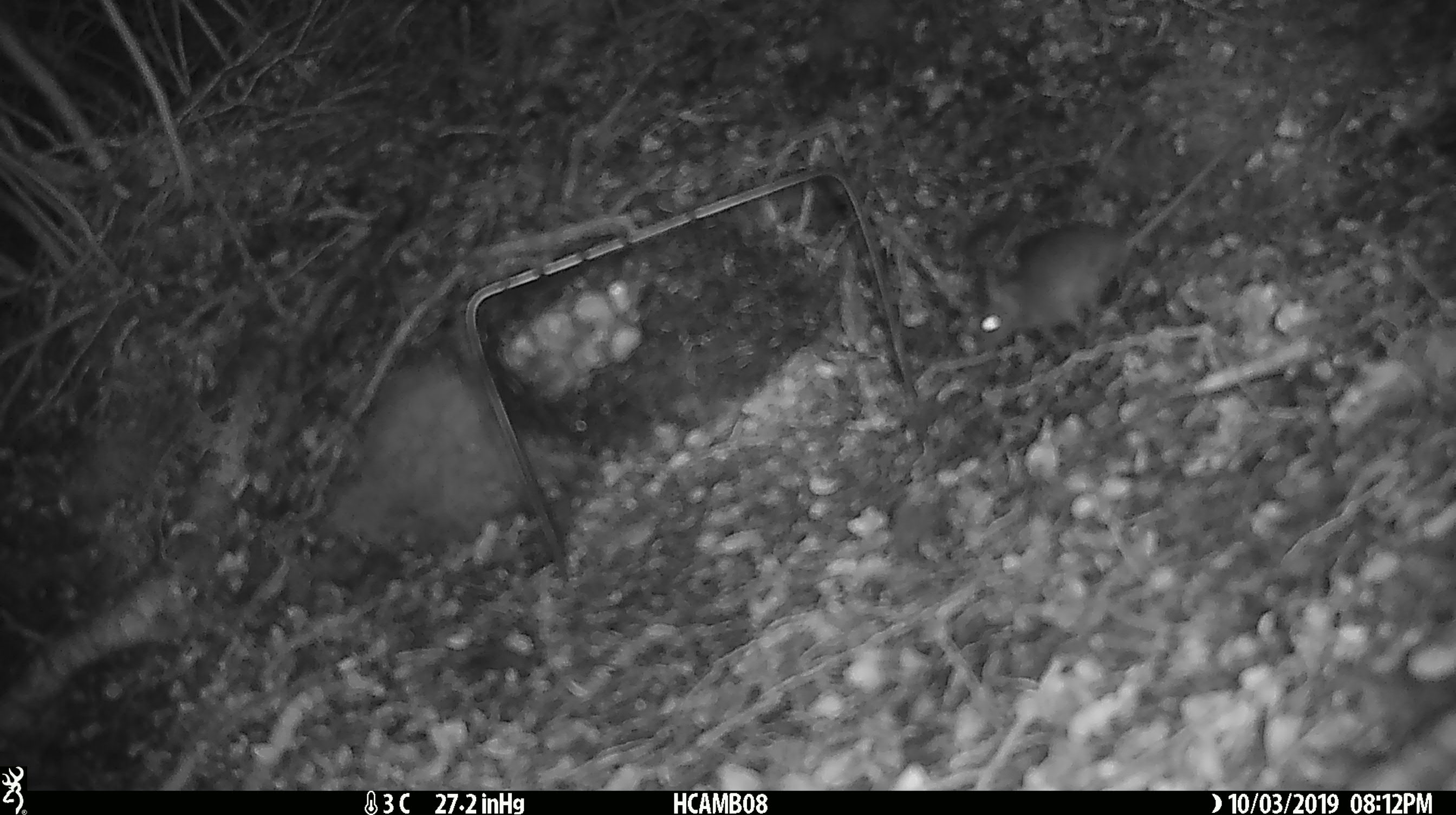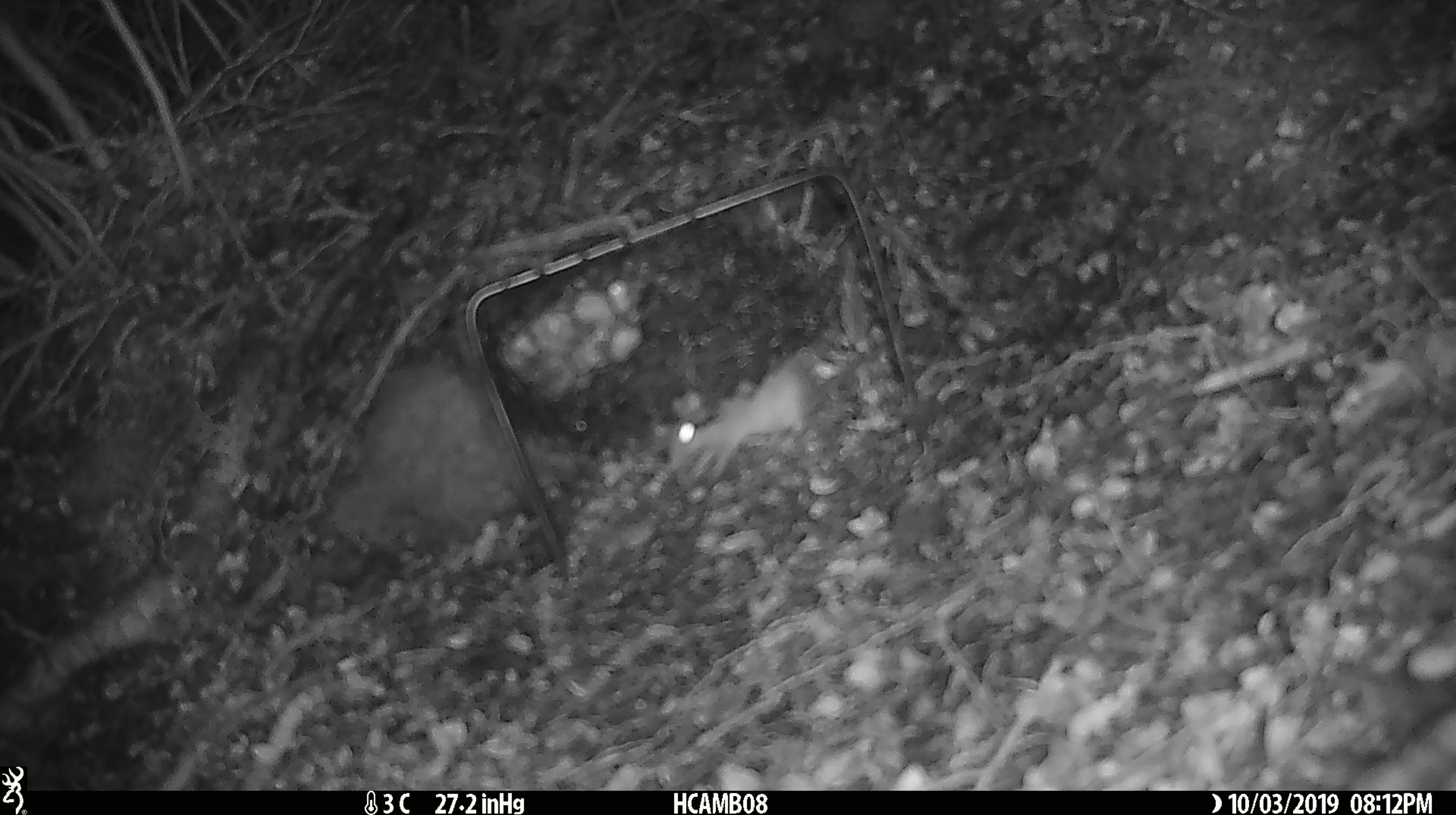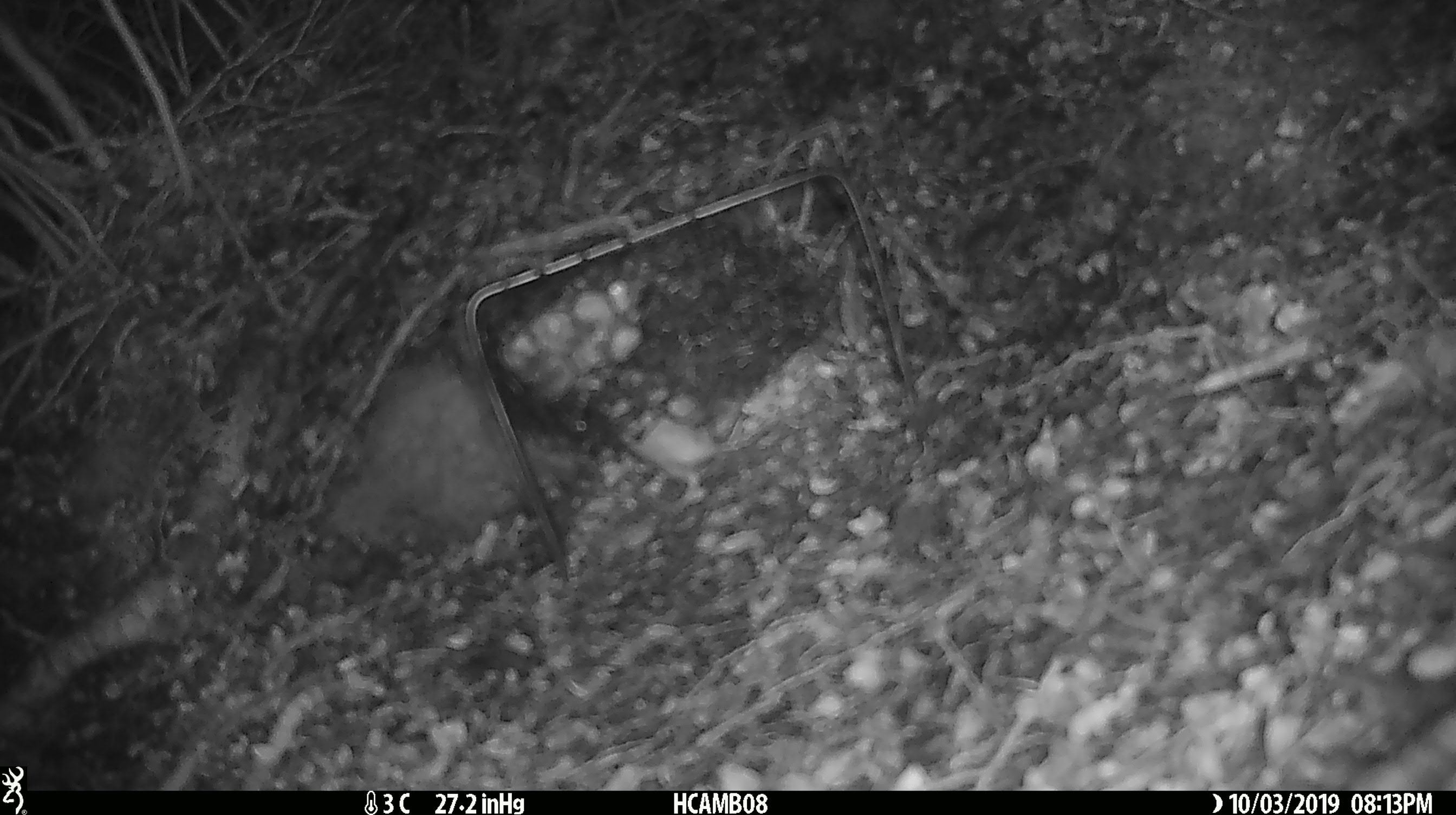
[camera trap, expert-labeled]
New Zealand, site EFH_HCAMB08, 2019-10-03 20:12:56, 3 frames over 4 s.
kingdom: Animalia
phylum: Chordata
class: Mammalia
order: Rodentia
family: Muridae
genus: Mus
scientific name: Mus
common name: mouse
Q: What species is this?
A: Mouse (Mus).